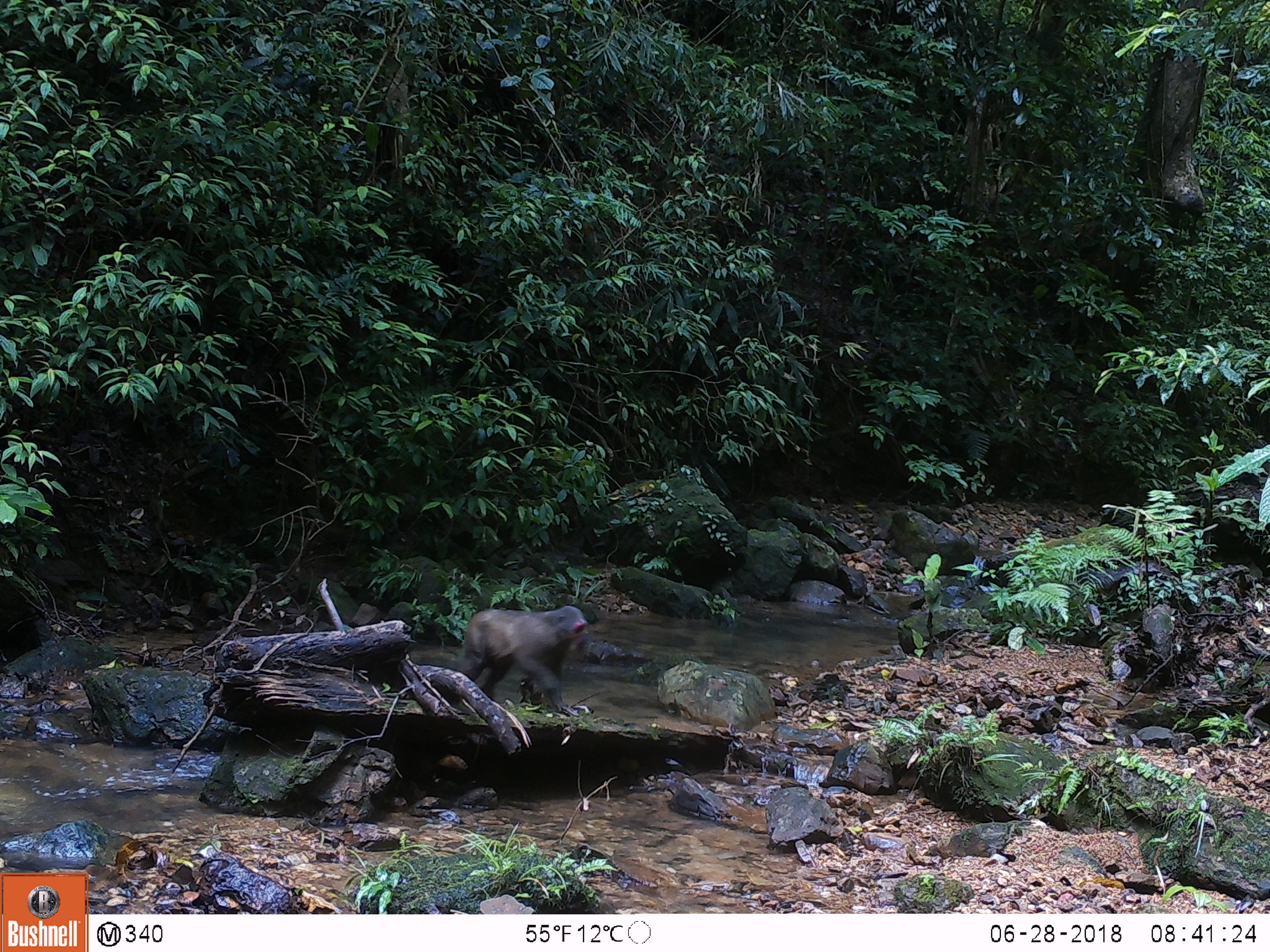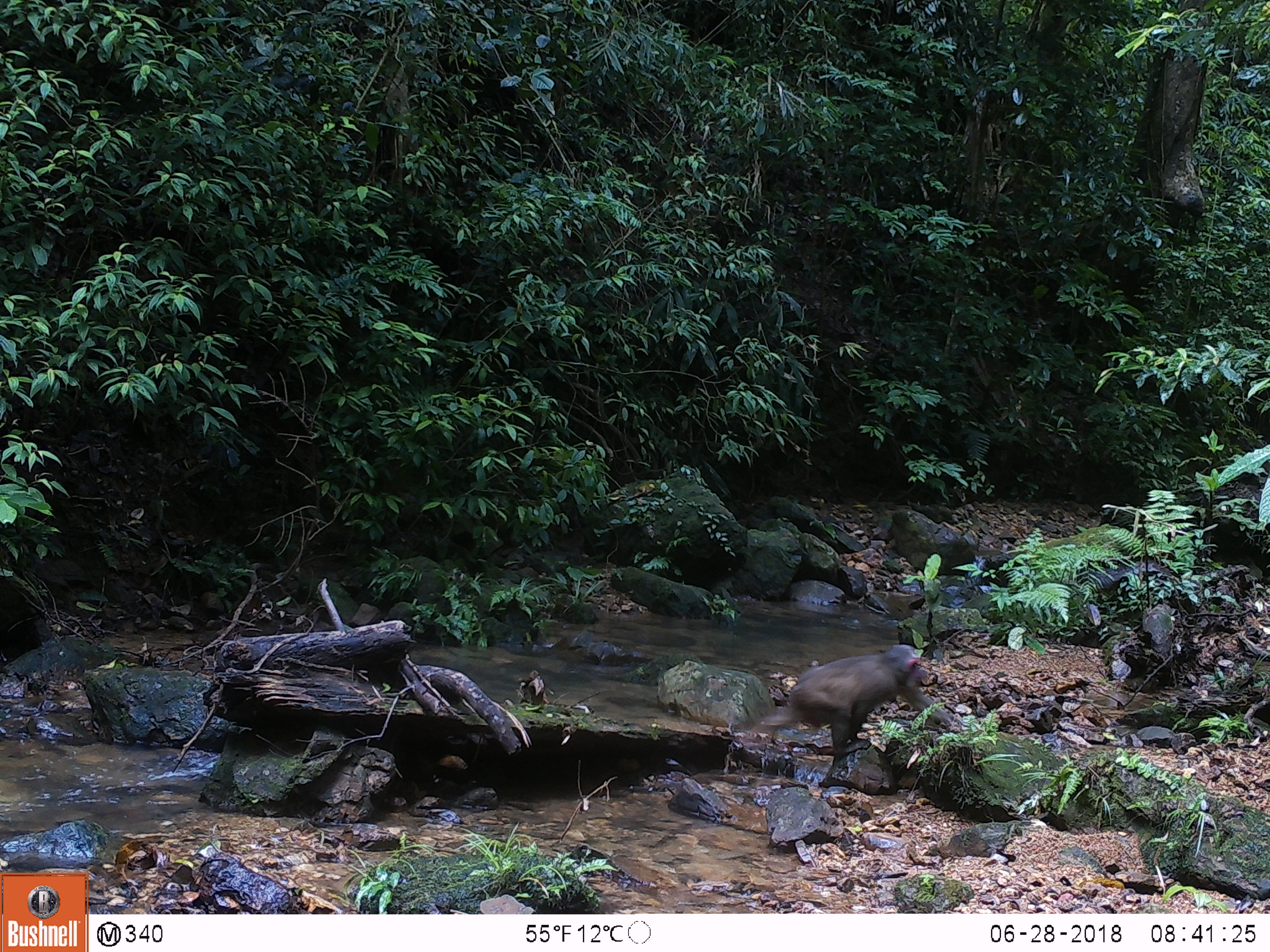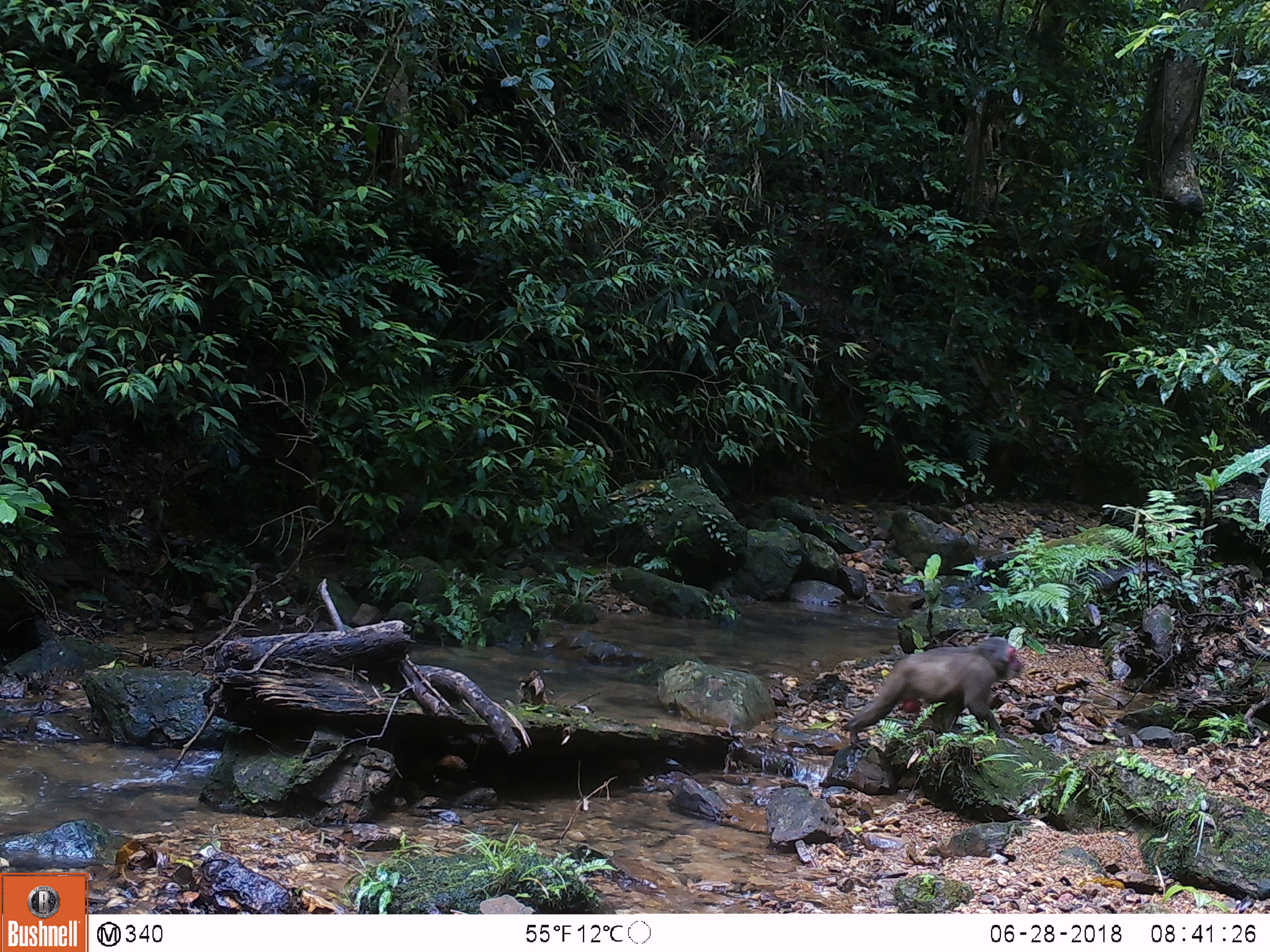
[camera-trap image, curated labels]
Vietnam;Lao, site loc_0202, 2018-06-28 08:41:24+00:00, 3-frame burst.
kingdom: Animalia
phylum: Chordata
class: Mammalia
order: Primates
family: Cercopithecidae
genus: Macaca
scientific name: Macaca arctoides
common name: stump-tailed macaque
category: stump tailed macaque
Stump tailed macaque (stump-tailed macaque) (Macaca arctoides). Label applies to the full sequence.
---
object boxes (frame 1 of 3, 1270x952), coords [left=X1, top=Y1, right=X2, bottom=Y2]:
stump tailed macaque: [left=459, top=606, right=589, bottom=717]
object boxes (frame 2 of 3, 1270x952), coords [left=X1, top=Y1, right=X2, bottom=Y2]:
stump tailed macaque: [left=759, top=643, right=955, bottom=758]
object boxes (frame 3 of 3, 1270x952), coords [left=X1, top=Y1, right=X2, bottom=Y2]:
stump tailed macaque: [left=843, top=637, right=1023, bottom=751]